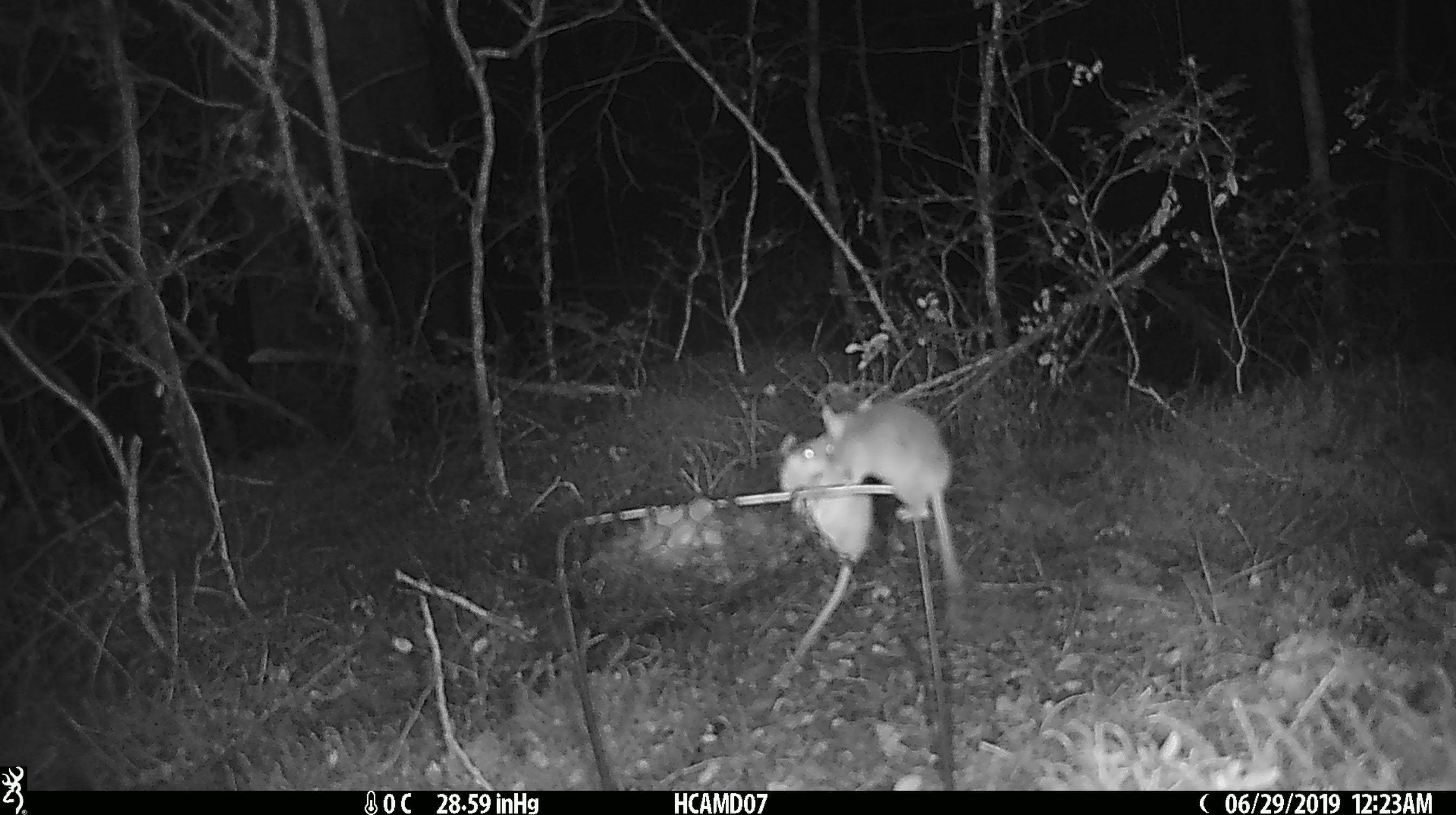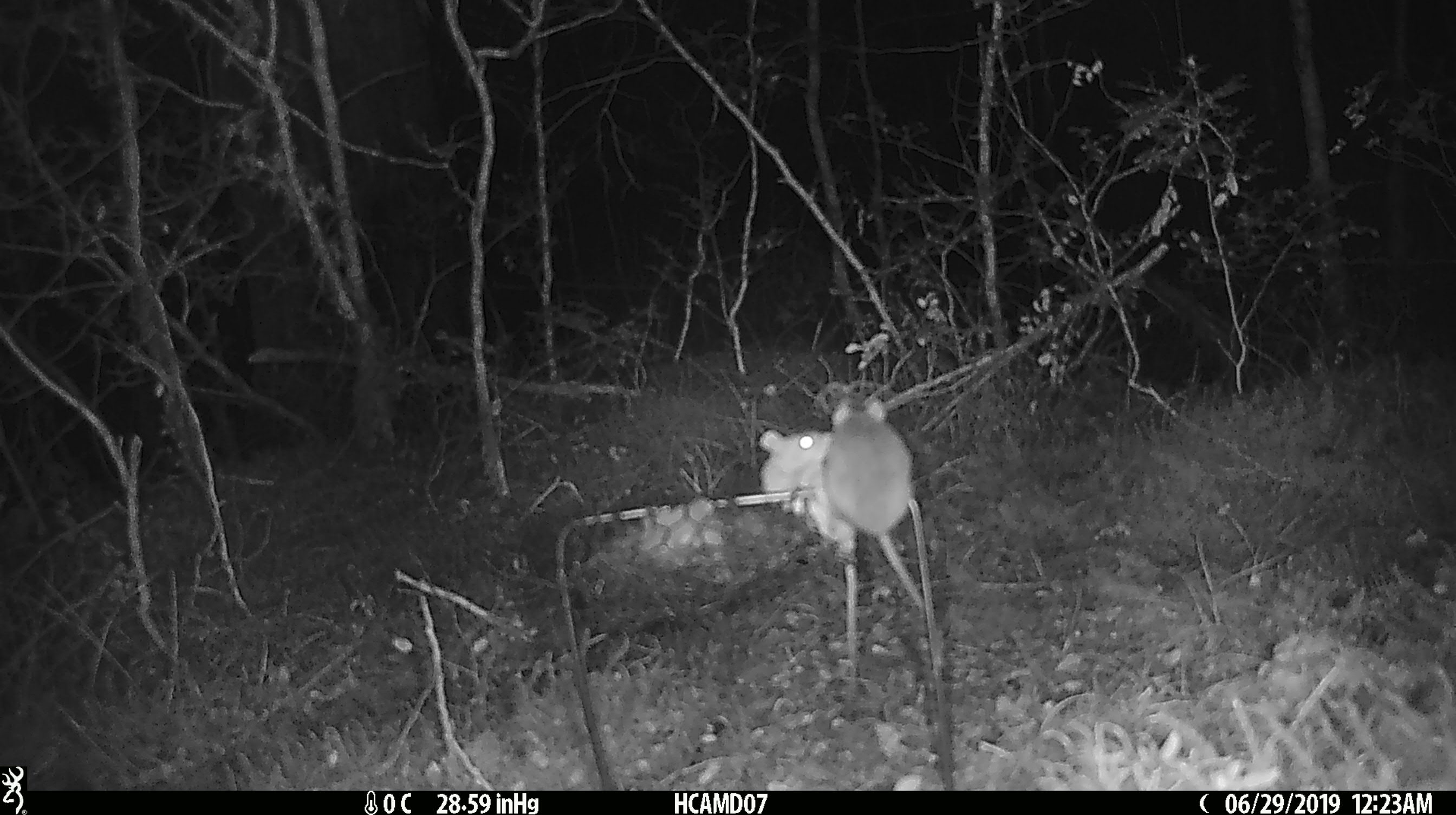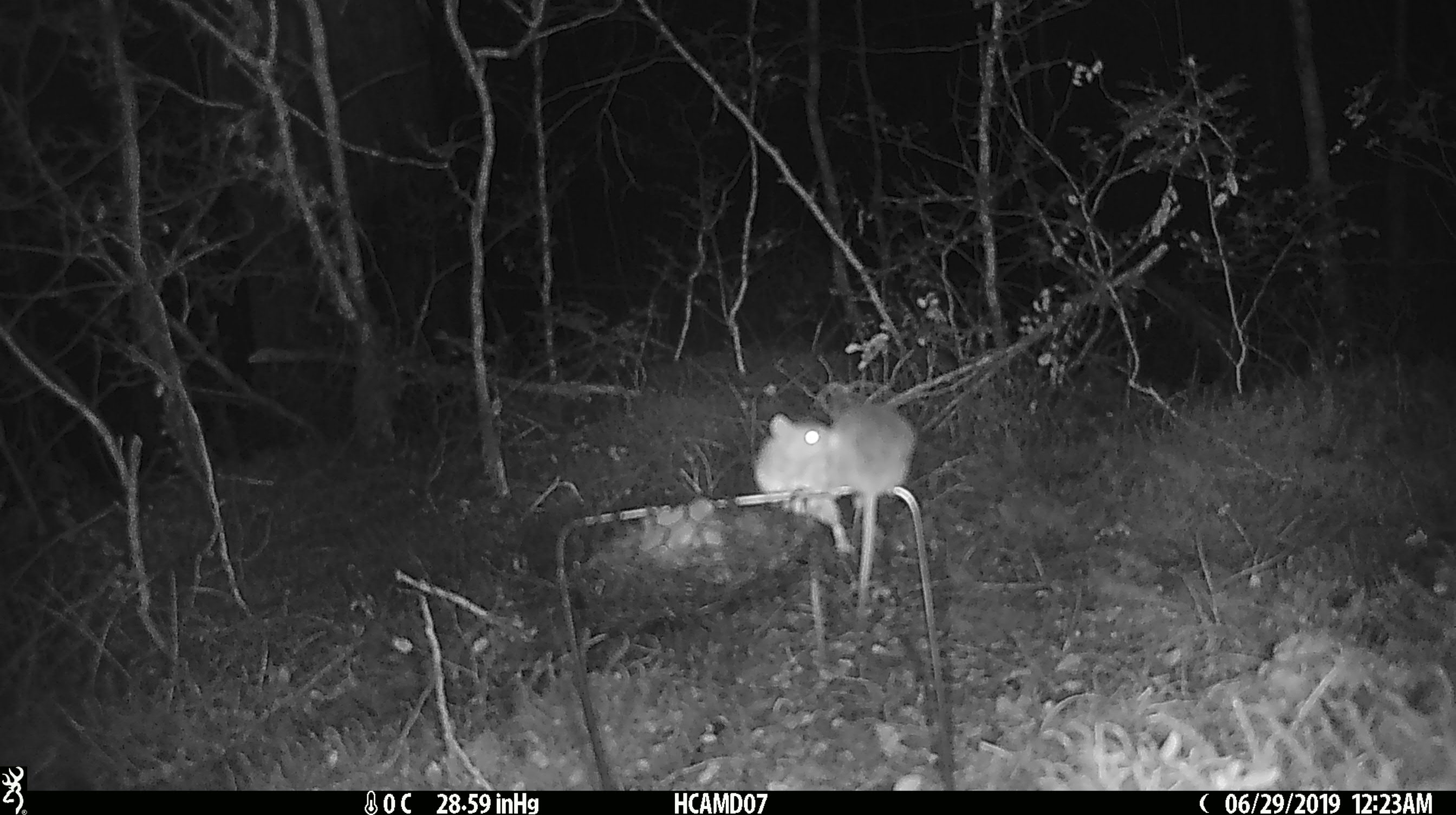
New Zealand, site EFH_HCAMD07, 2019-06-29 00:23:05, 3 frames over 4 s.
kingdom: Animalia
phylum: Chordata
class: Mammalia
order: Rodentia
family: Muridae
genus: Mus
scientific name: Mus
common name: mouse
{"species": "mouse (Mus)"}